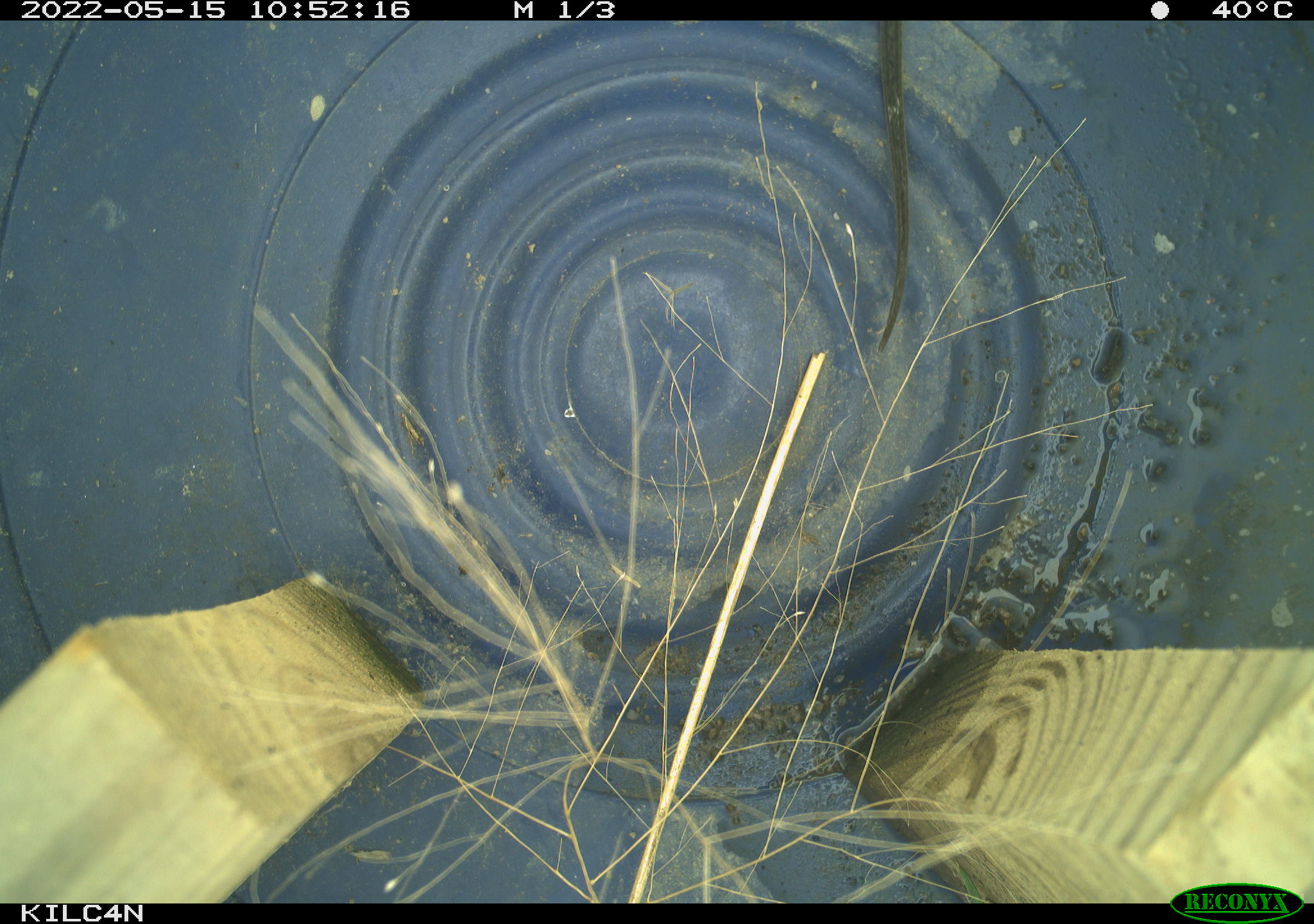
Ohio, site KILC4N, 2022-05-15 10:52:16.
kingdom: Animalia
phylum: Chordata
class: Reptilia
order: Squamata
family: Colubridae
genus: Thamnophis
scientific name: Thamnophis sirtalis sirtalis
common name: eastern gartersnake